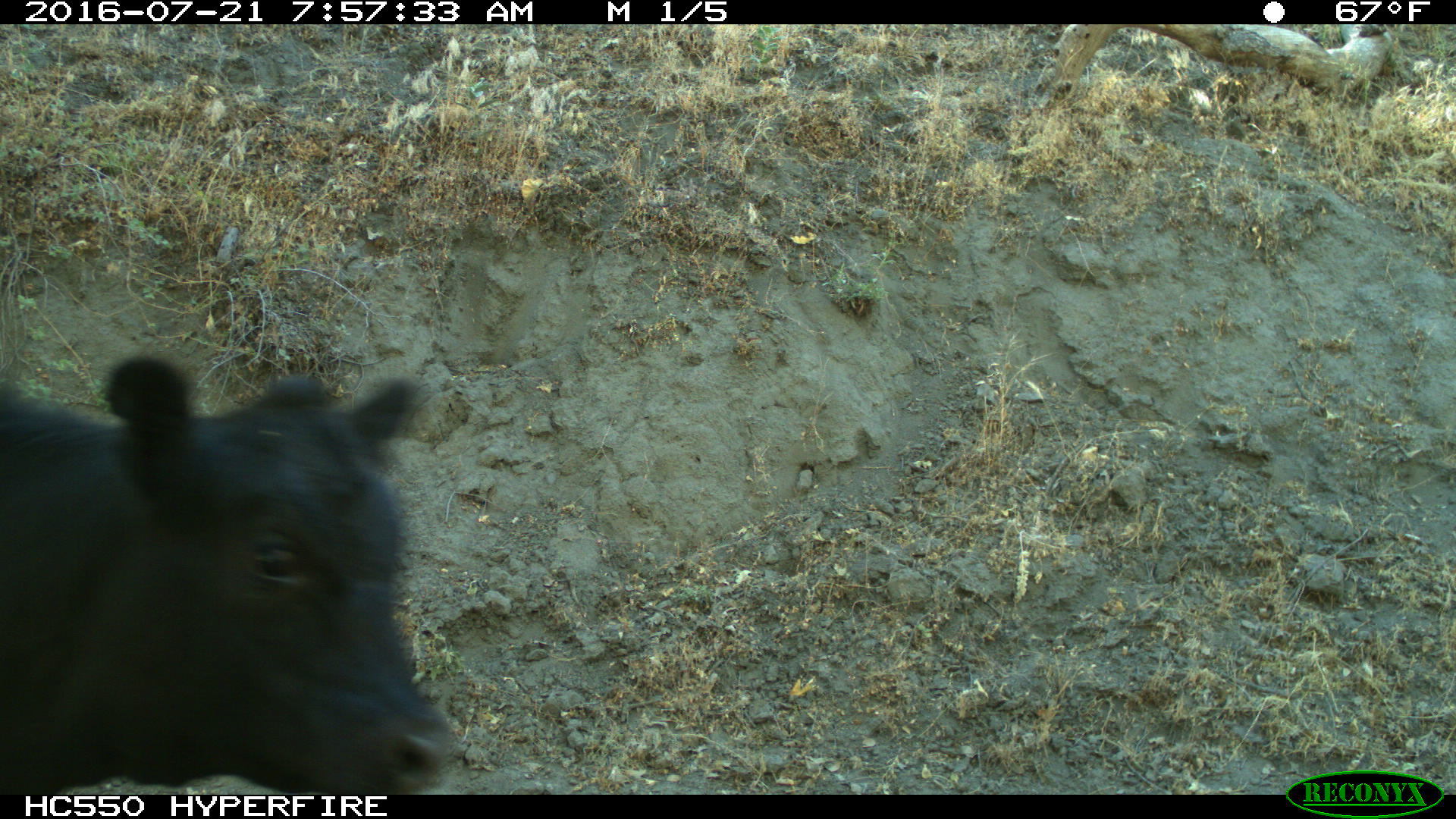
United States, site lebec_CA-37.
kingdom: Animalia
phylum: Chordata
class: Mammalia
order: Artiodactyla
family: Bovidae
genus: Bos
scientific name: Bos taurus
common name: domestic cow